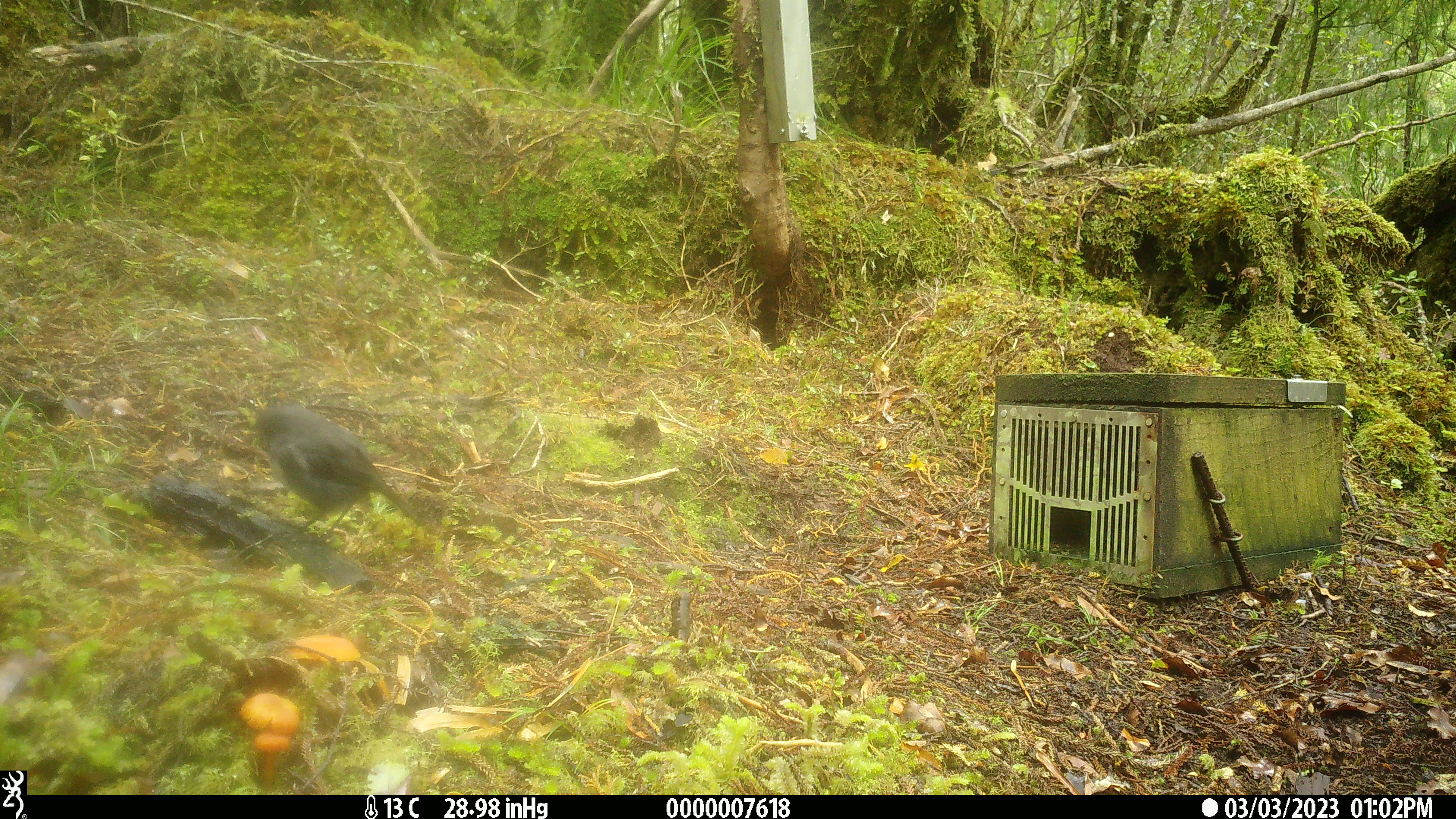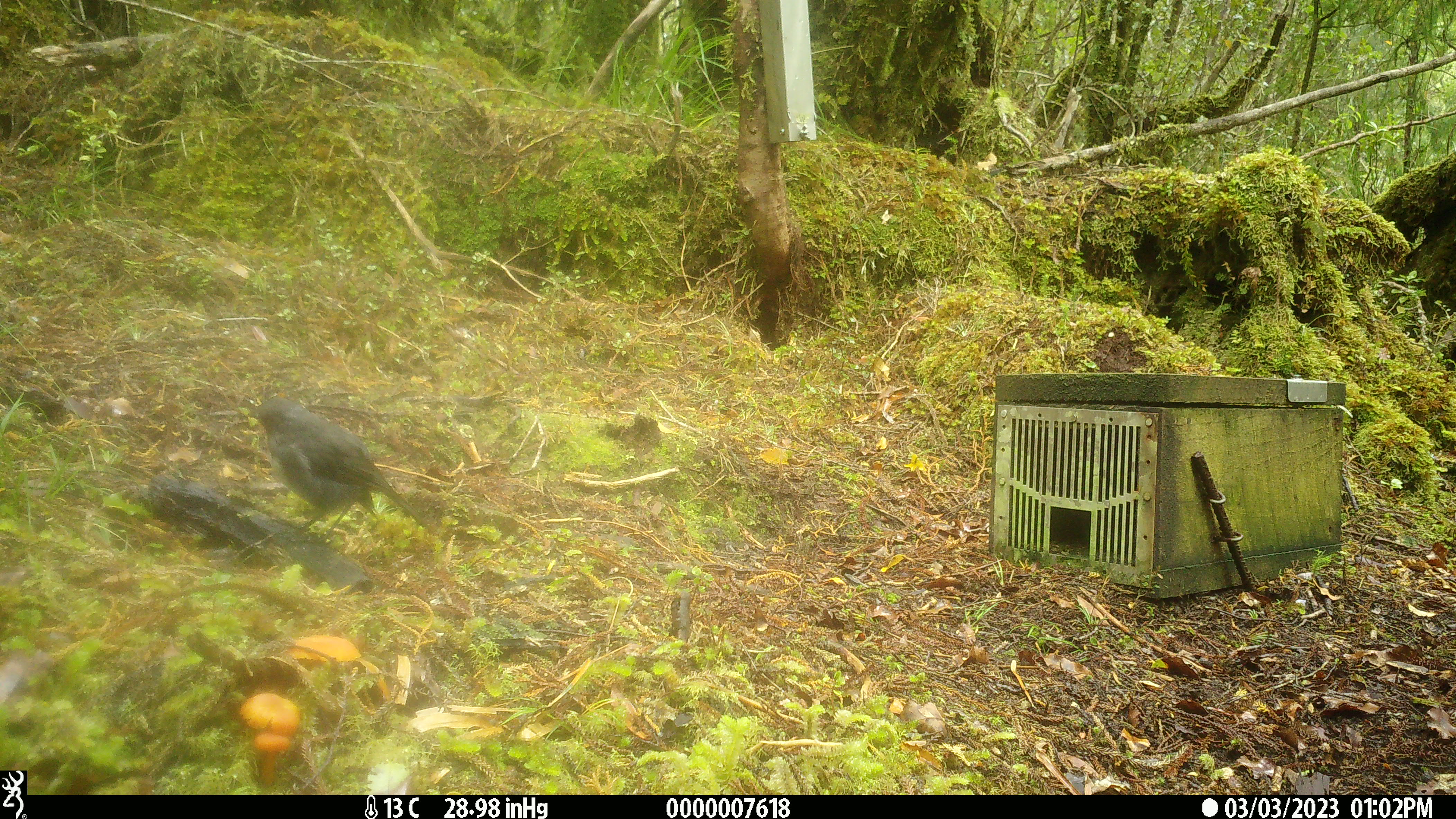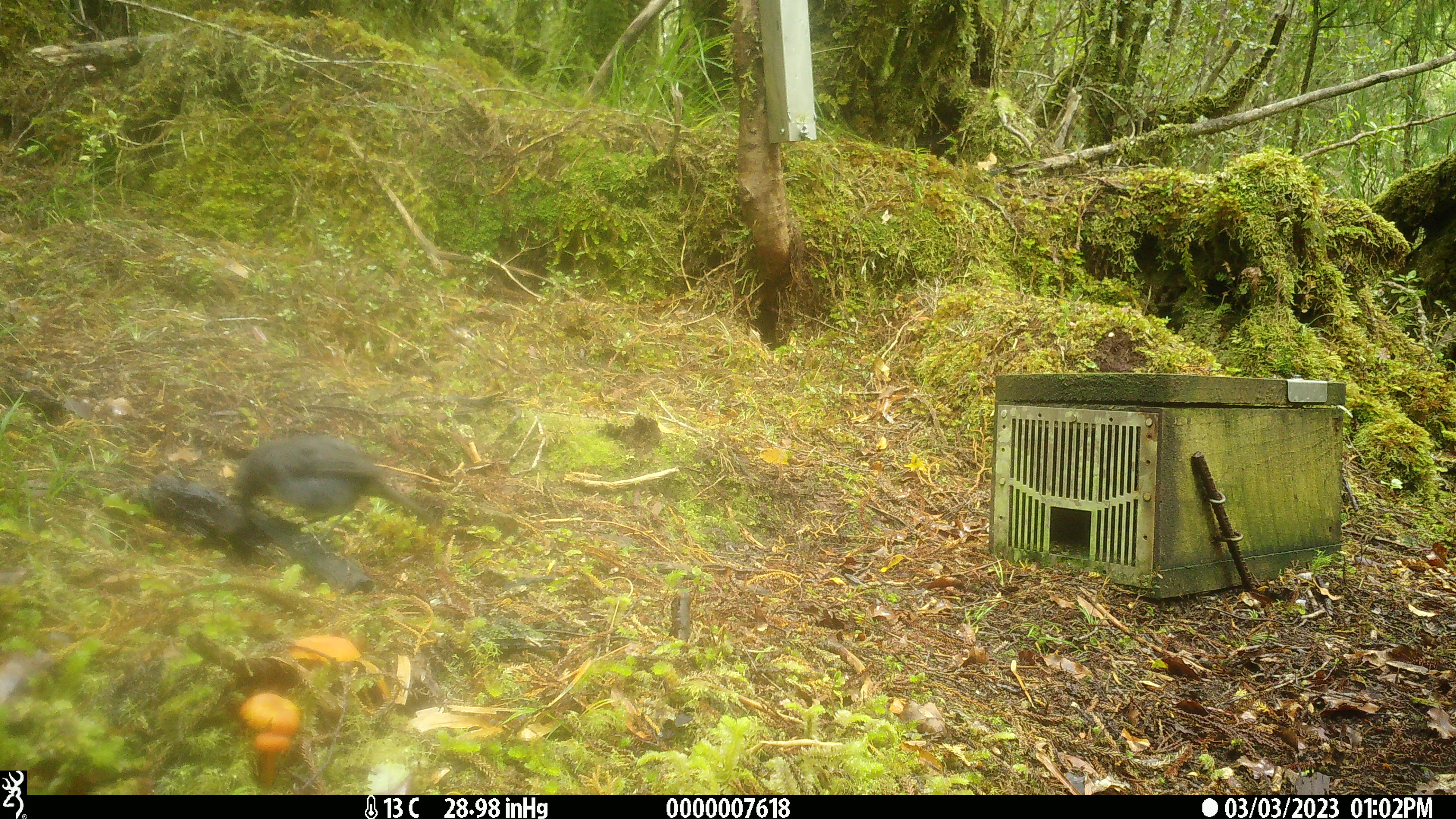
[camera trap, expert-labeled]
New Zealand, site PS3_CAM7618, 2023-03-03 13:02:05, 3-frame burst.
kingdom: Animalia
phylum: Chordata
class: Aves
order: Passeriformes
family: Petroicidae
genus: Petroica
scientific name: Petroica australis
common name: new zealand robin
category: robin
Robin (new zealand robin) (Petroica australis).